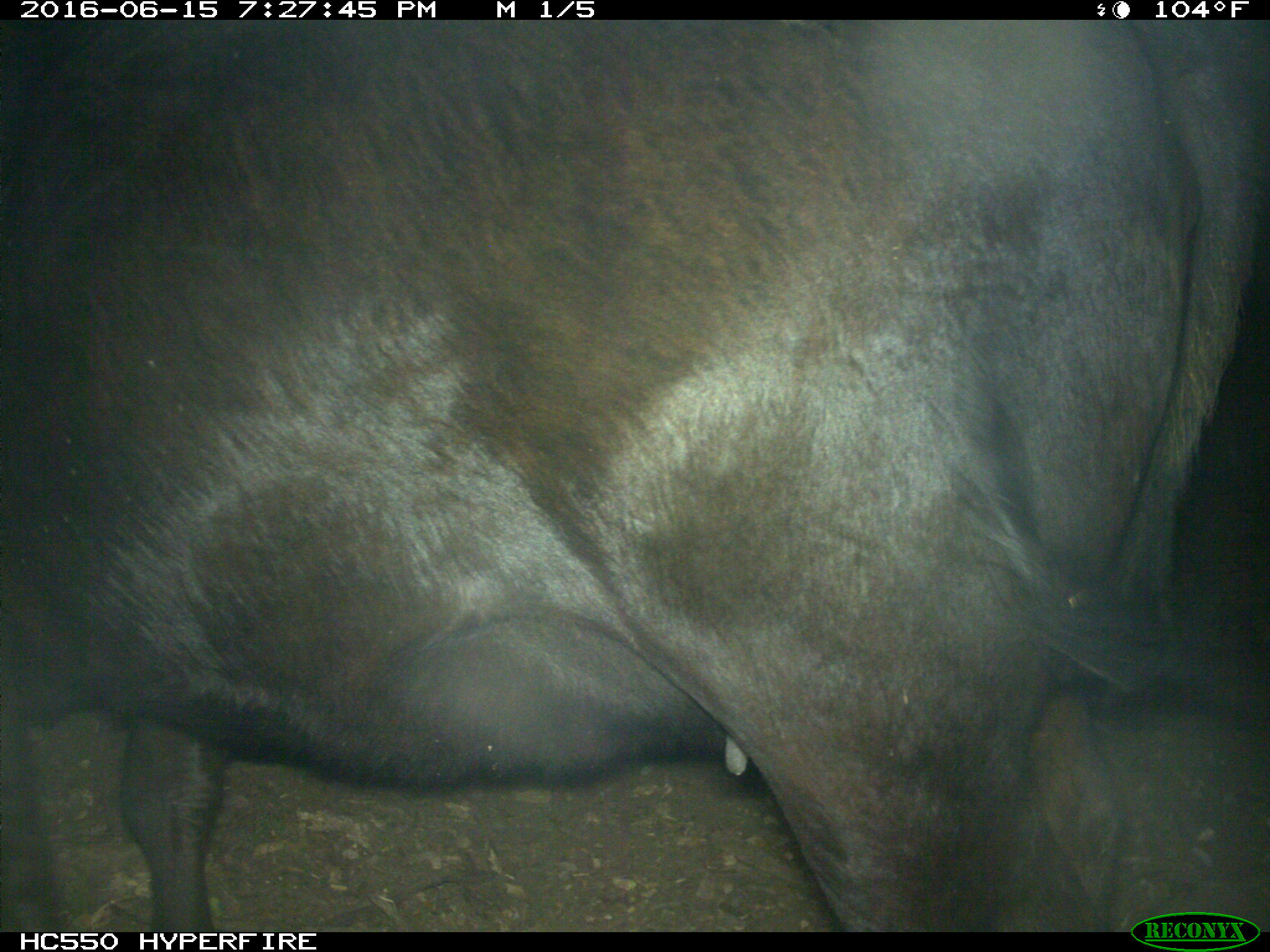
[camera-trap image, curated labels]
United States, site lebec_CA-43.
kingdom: Animalia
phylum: Chordata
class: Mammalia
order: Artiodactyla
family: Bovidae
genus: Bos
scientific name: Bos taurus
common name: domestic cow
Bos taurus (domestic cow).